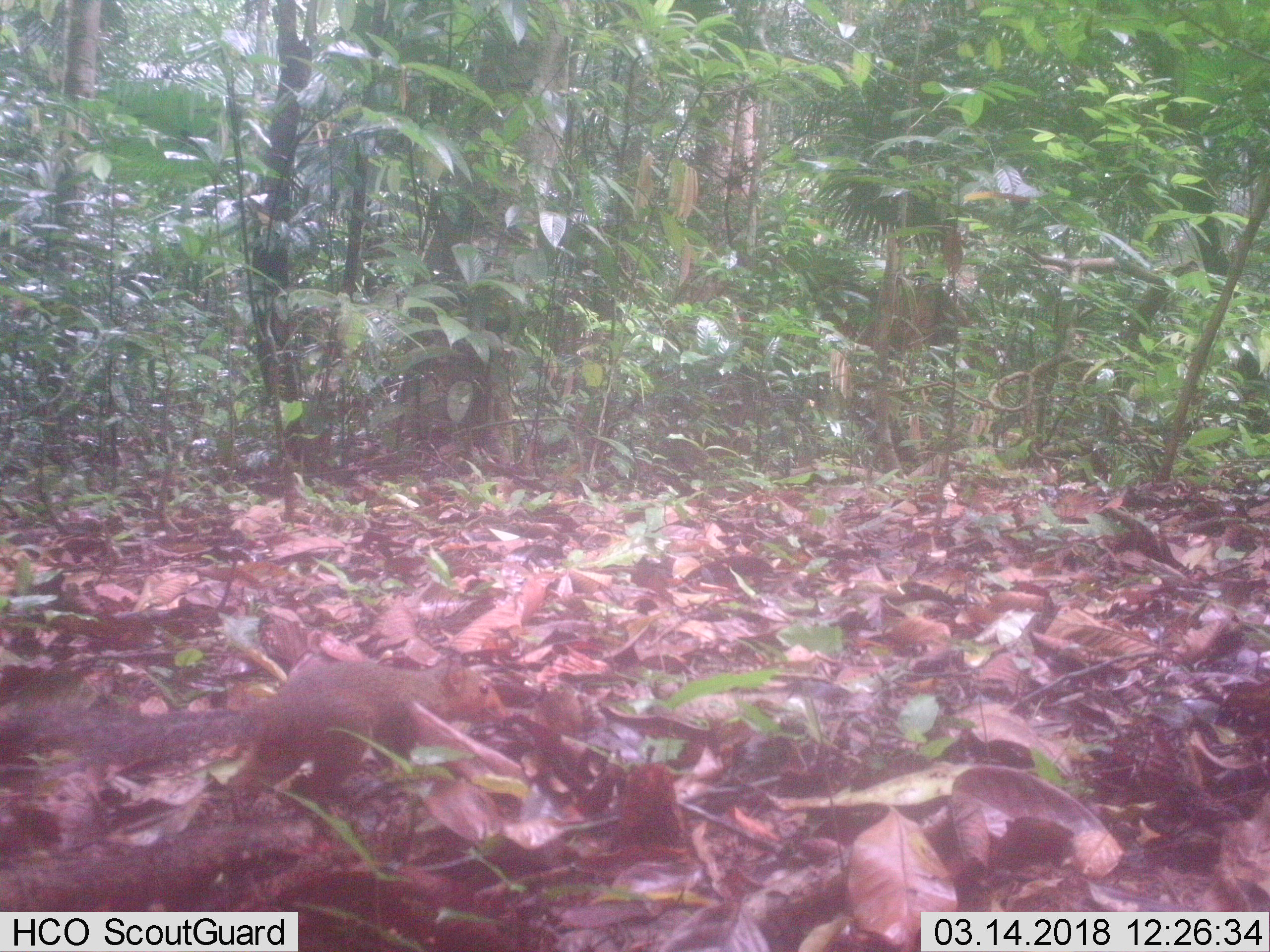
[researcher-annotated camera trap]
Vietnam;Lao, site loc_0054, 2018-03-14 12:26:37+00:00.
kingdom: Animalia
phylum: Chordata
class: Mammalia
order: Rodentia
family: Sciuridae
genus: Dremomys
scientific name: Dremomys rufigenis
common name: red-cheeked squirrel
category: red cheeked squirrel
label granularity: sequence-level